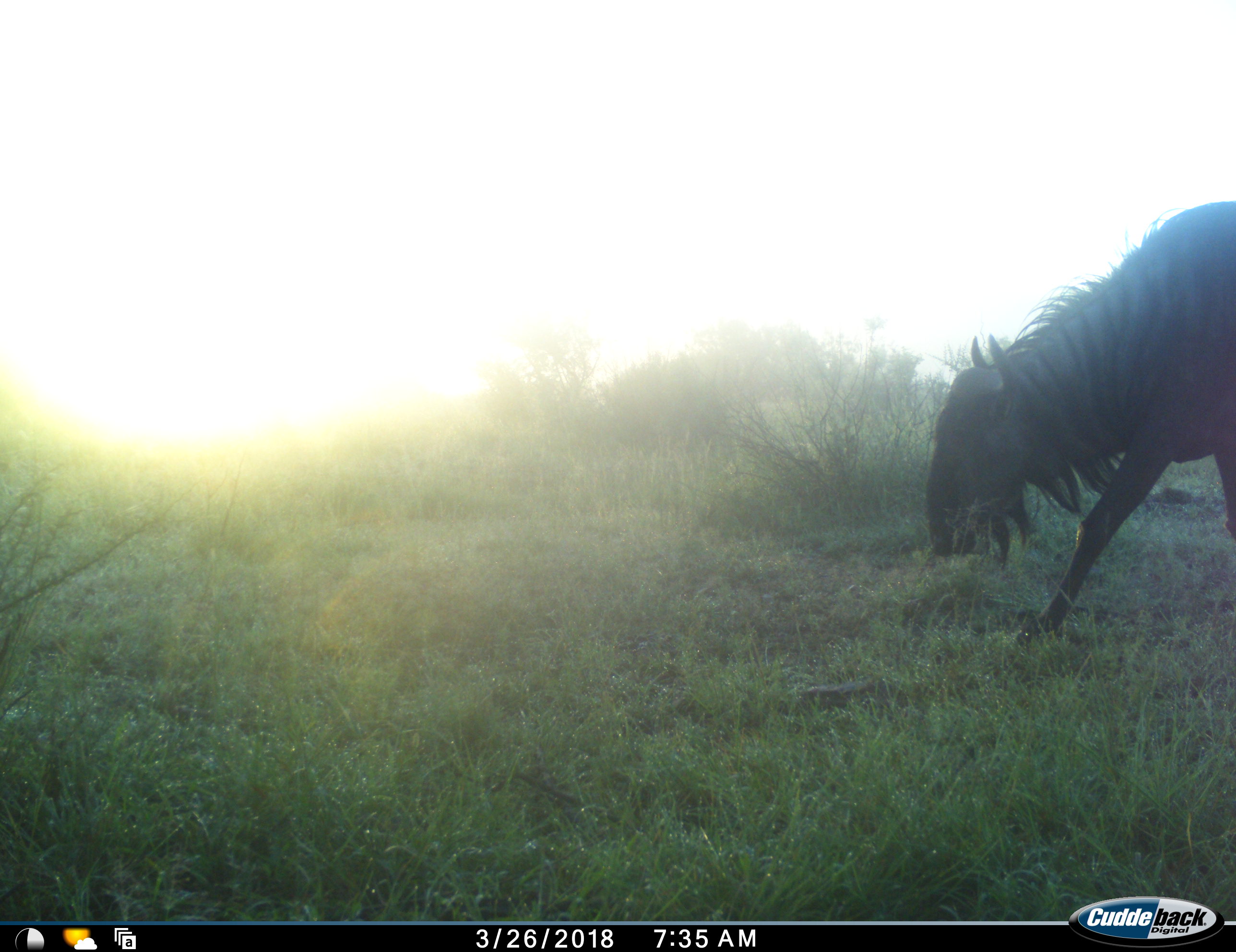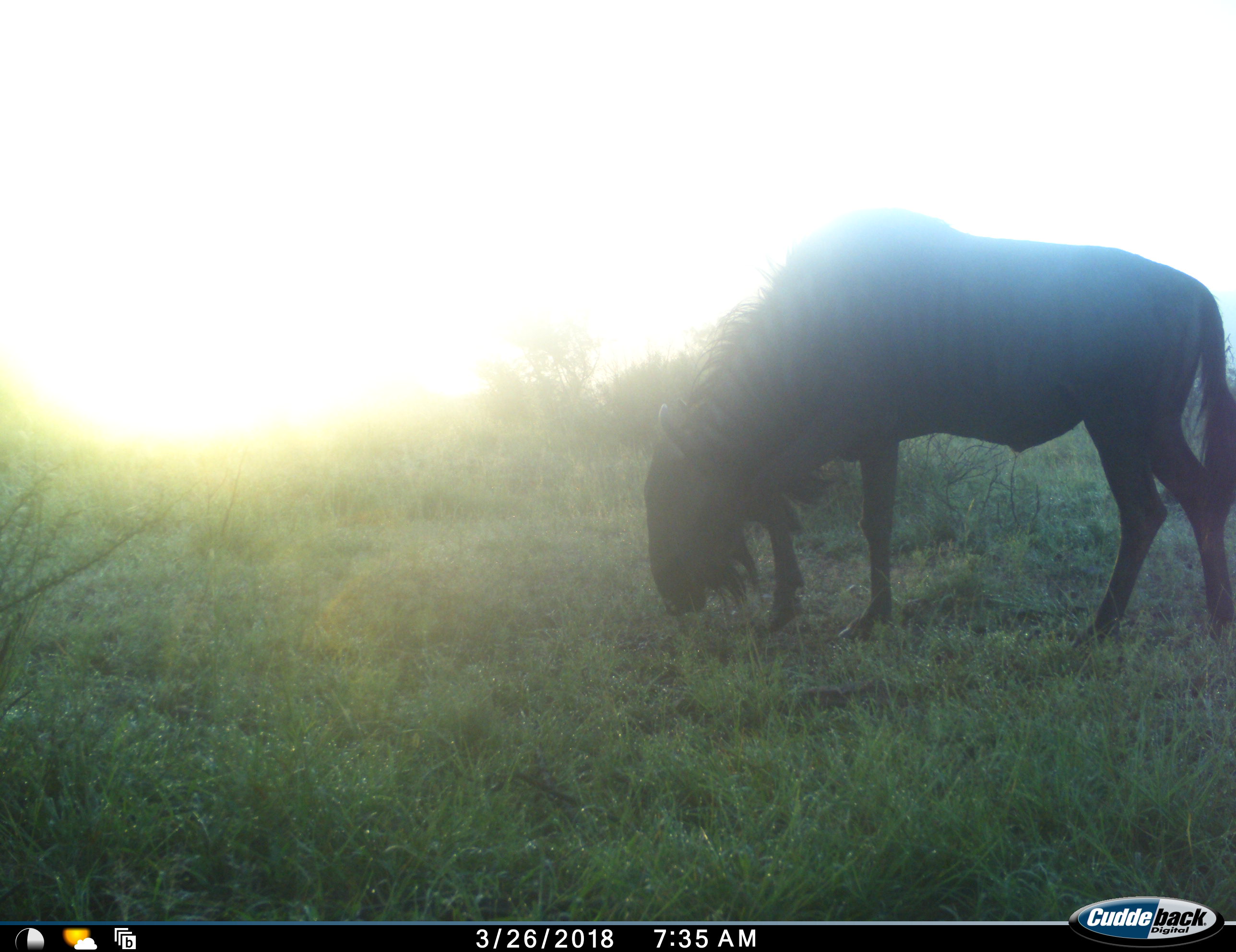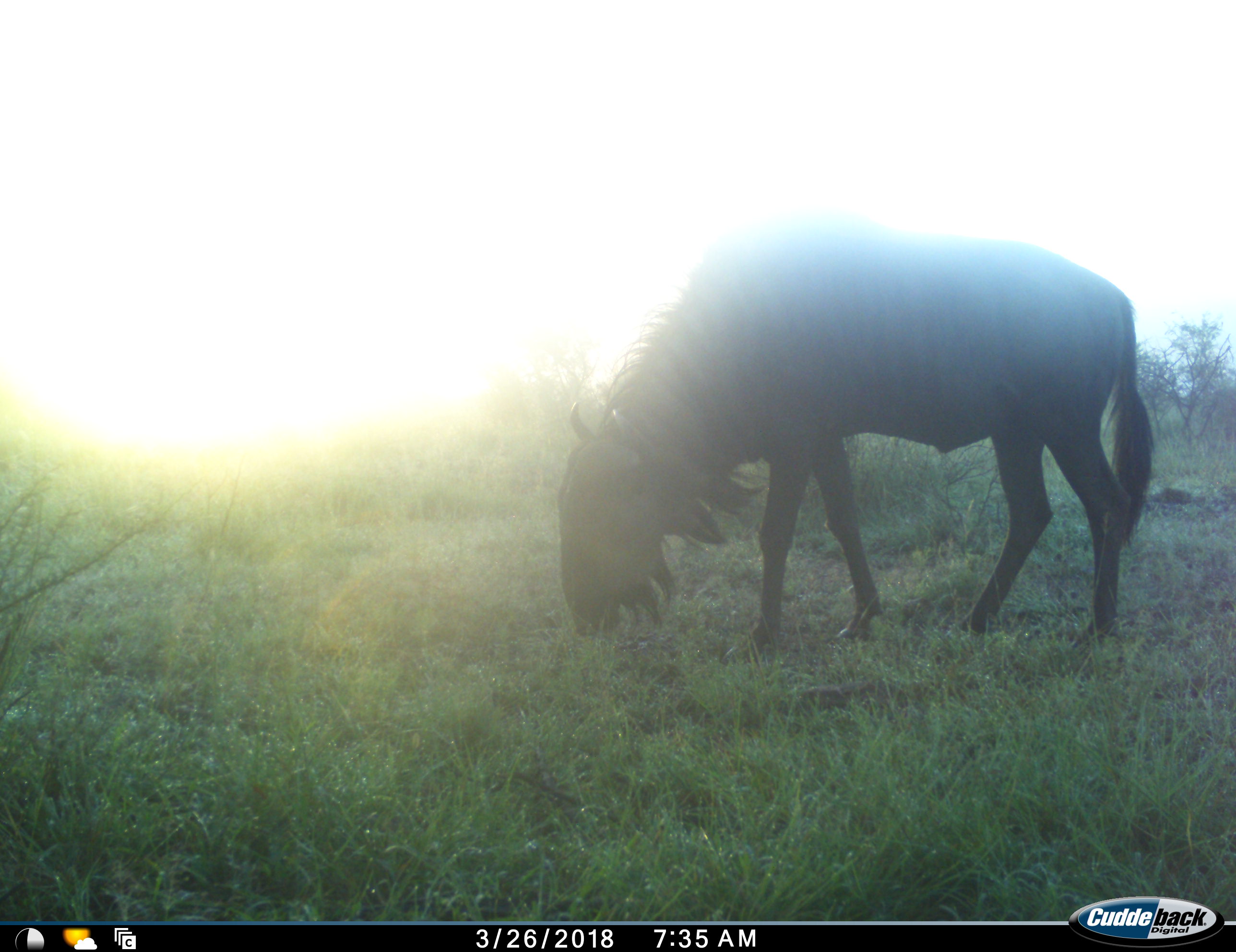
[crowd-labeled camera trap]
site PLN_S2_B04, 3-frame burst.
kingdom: Animalia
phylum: Chordata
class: Mammalia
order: Artiodactyla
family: Bovidae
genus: Connochaetes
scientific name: Connochaetes taurinus taurinus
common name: blue wildebeest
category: wildebeestblue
Wildebeestblue (blue wildebeest) (Connochaetes taurinus taurinus), count 1. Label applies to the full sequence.